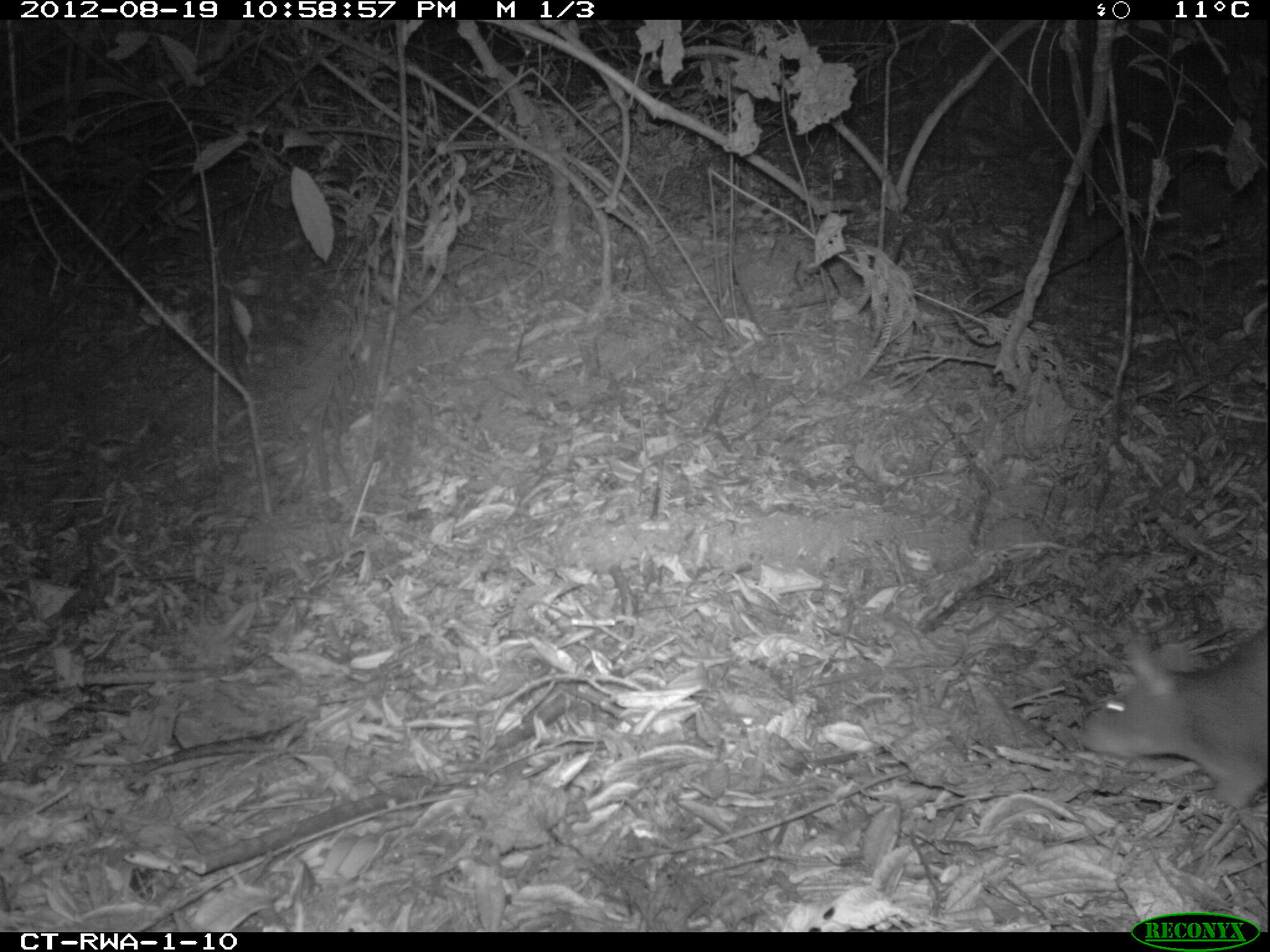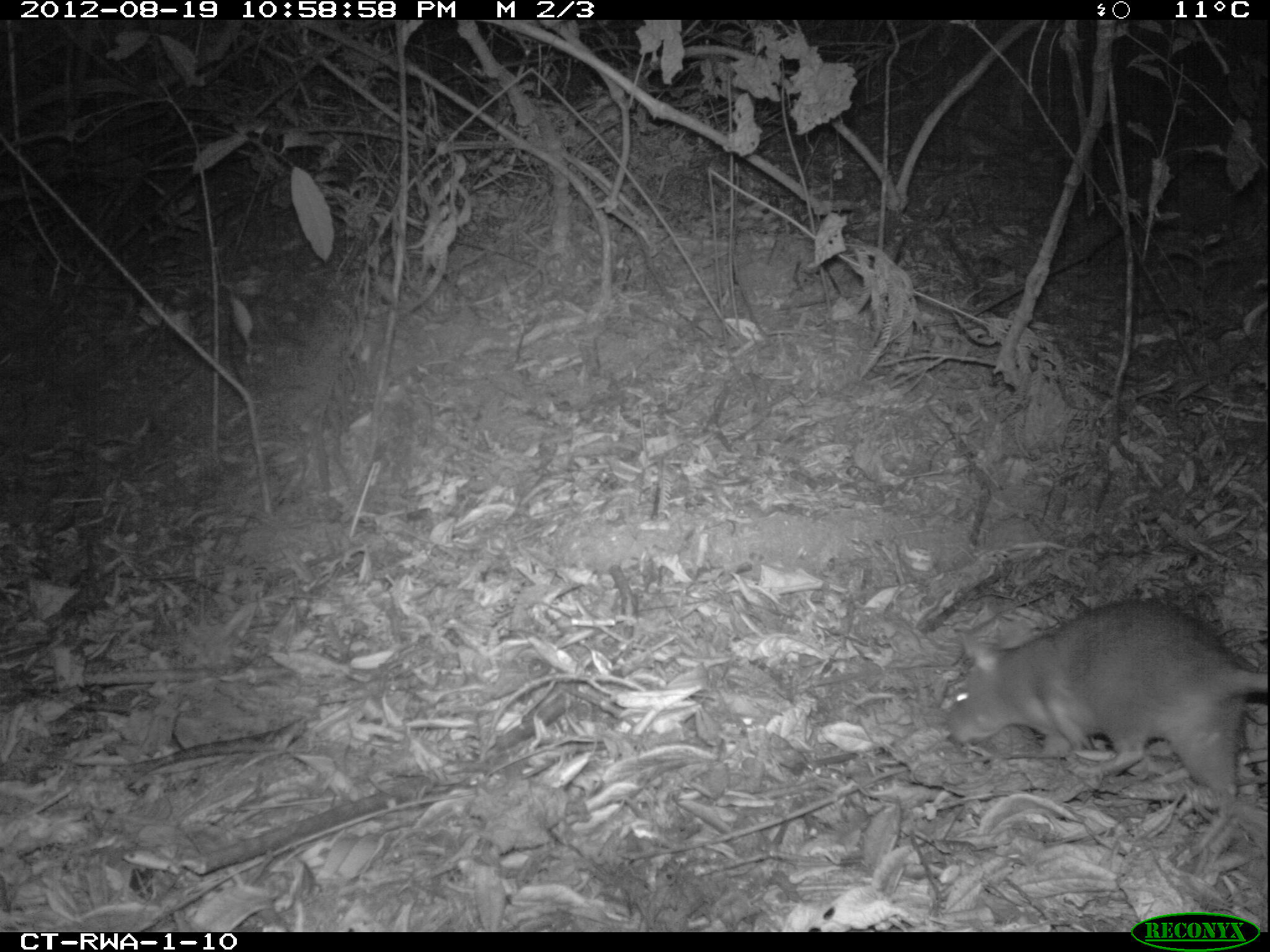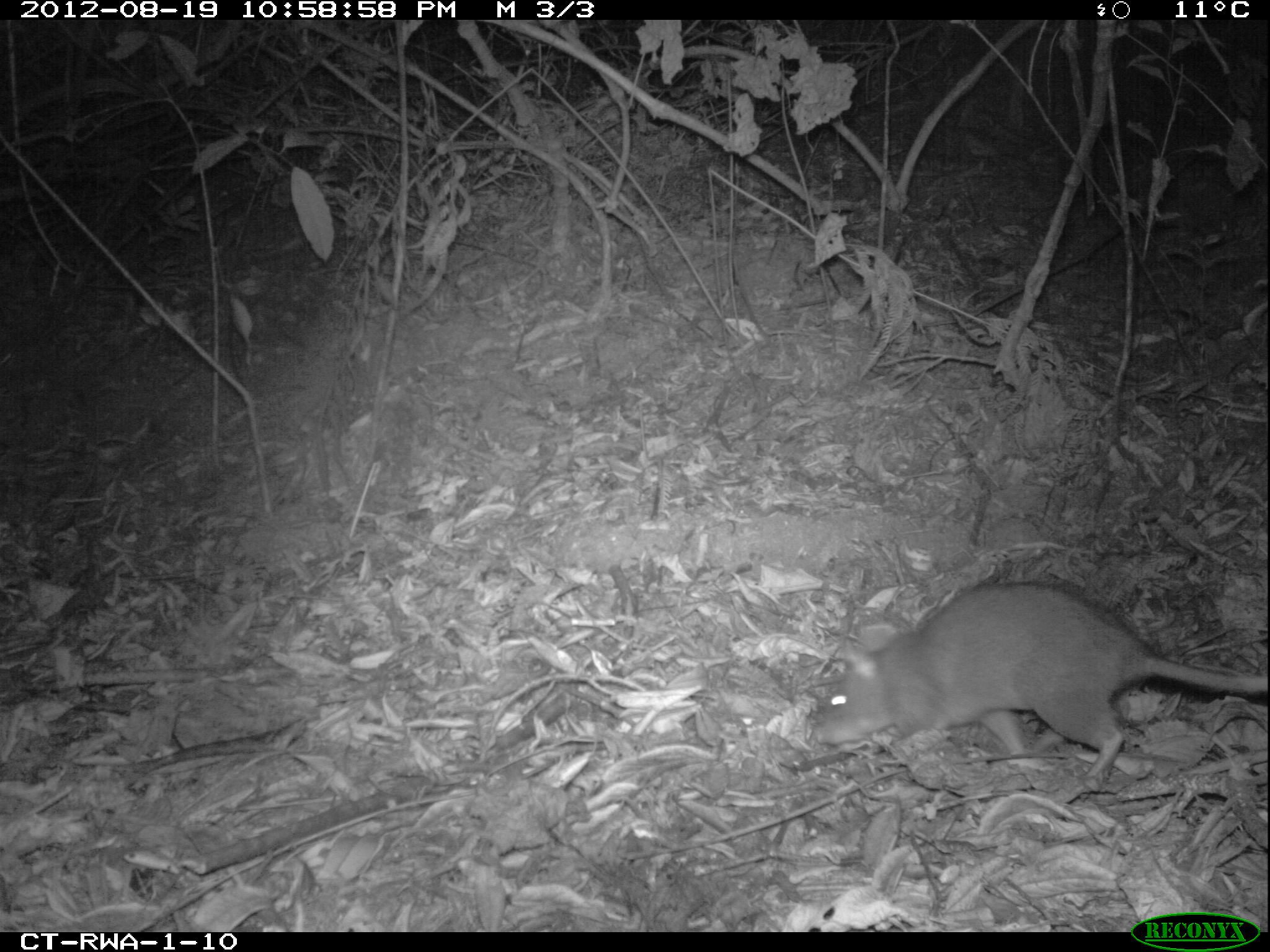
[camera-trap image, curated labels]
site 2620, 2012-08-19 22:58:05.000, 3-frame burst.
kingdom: Animalia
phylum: Chordata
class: Mammalia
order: Rodentia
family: Nesomyidae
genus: Cricetomys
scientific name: Cricetomys gambianus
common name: african giant pouched rat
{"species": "Cricetomys gambianus (african giant pouched rat)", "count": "1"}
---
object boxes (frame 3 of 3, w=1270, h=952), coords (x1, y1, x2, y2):
cricetomys gambianus: (816, 577, 1268, 775)